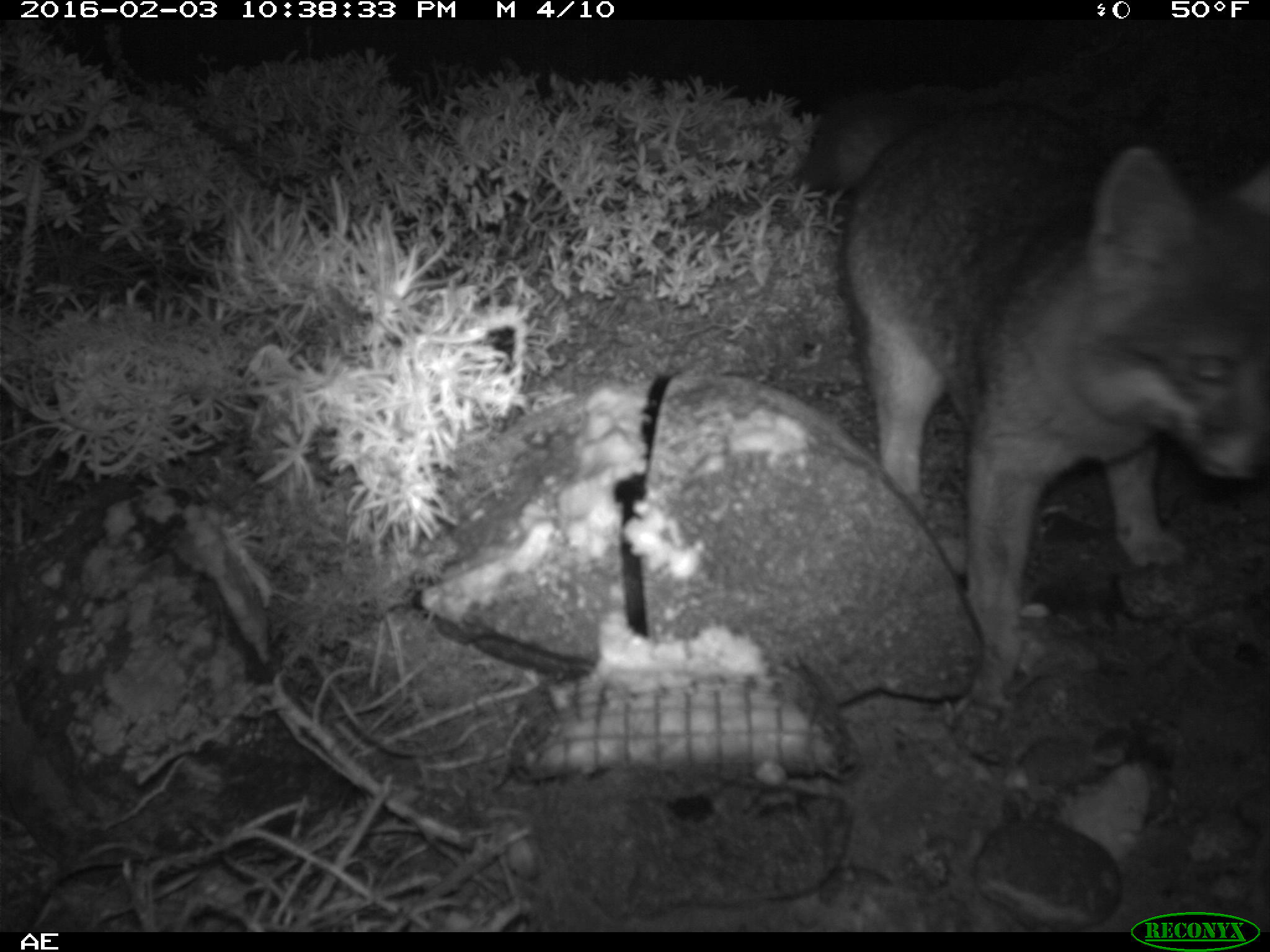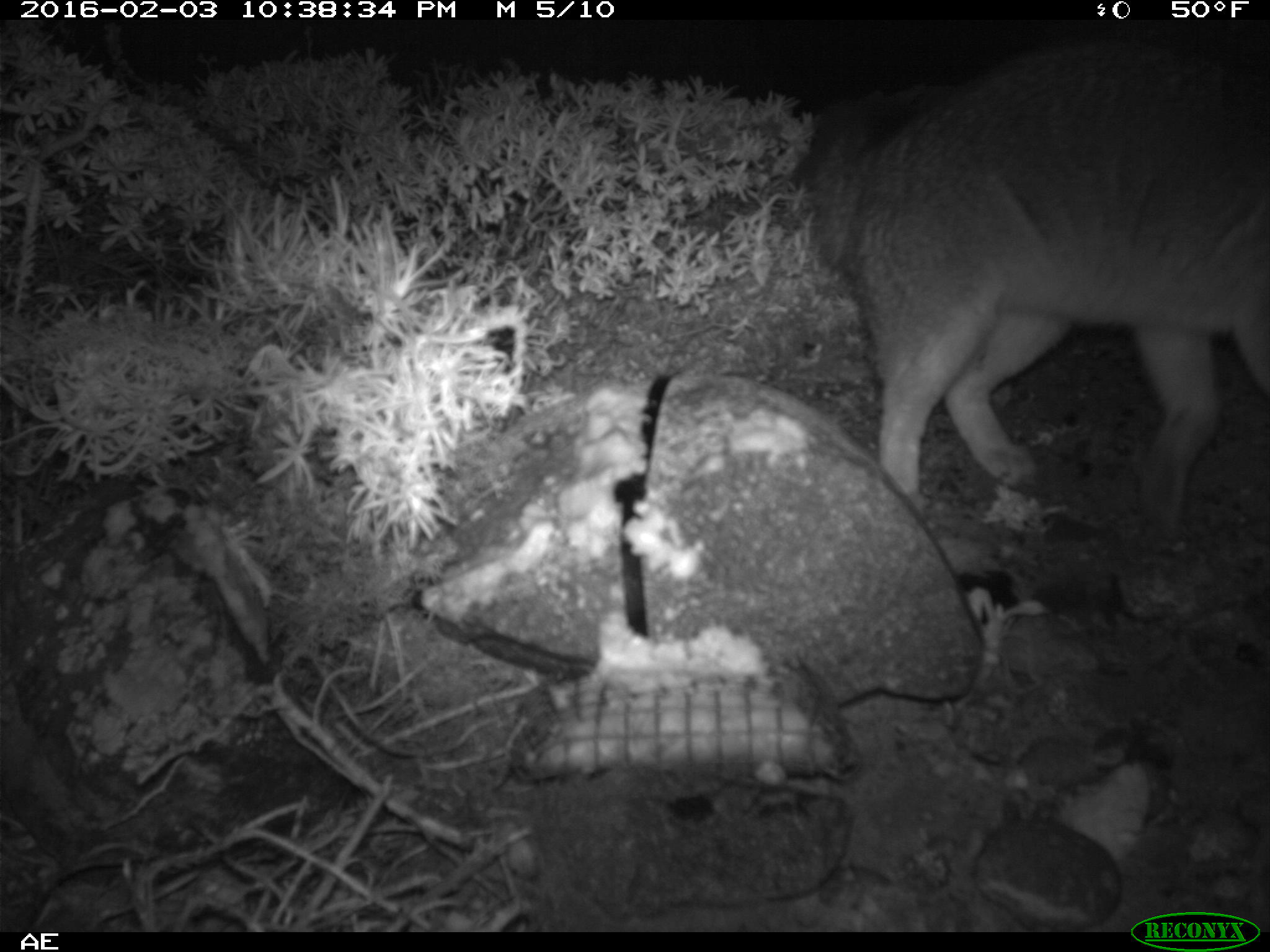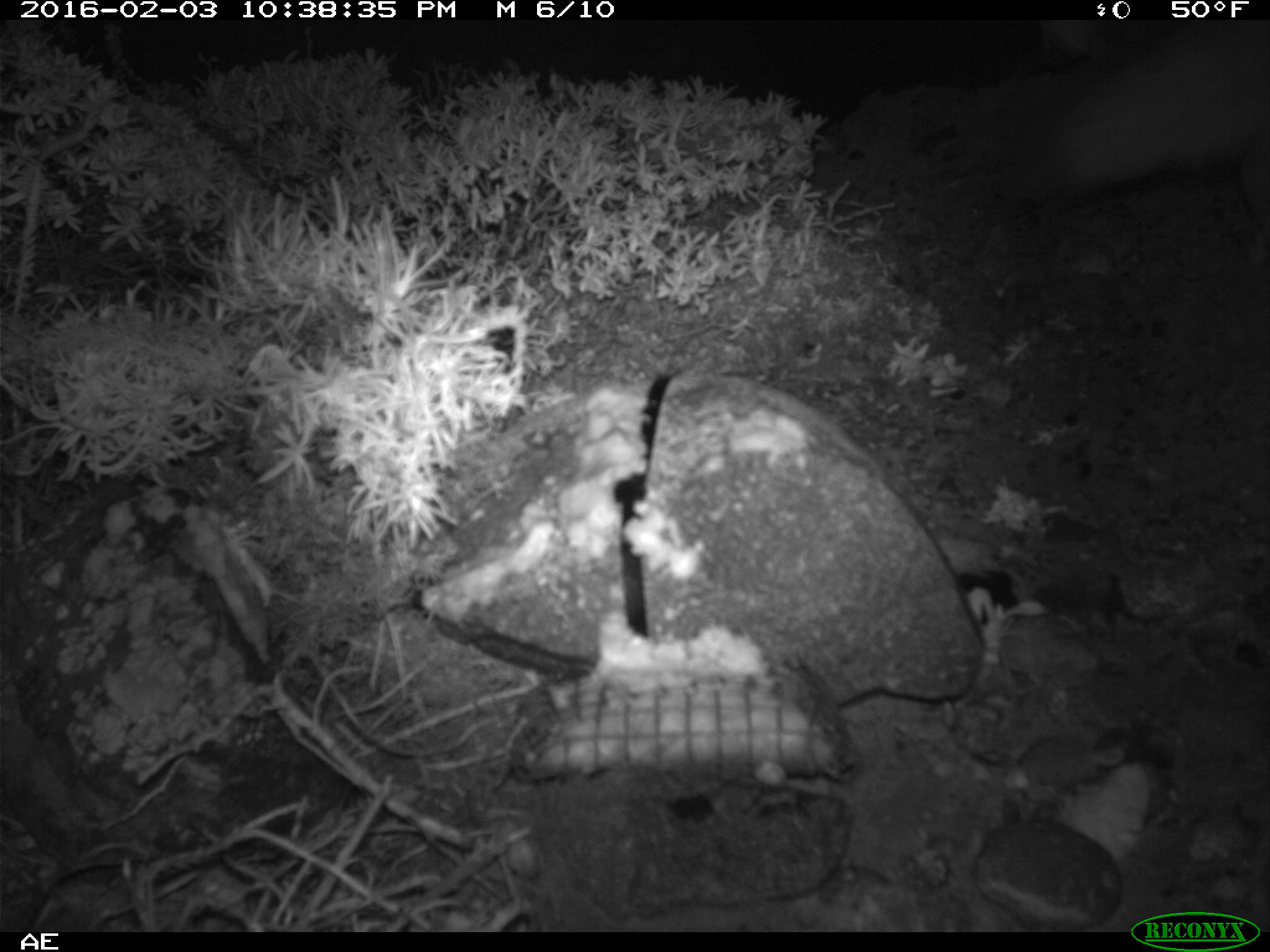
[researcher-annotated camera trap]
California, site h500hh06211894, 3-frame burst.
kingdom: Animalia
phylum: Chordata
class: Mammalia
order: Carnivora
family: Canidae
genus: Urocyon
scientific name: Urocyon littoralis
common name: island fox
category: fox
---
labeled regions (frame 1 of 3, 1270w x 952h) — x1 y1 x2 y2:
fox: 808 95 1269 714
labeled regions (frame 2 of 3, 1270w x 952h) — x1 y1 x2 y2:
fox: 788 26 1269 554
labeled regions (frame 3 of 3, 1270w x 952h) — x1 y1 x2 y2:
fox: 1003 20 1269 216